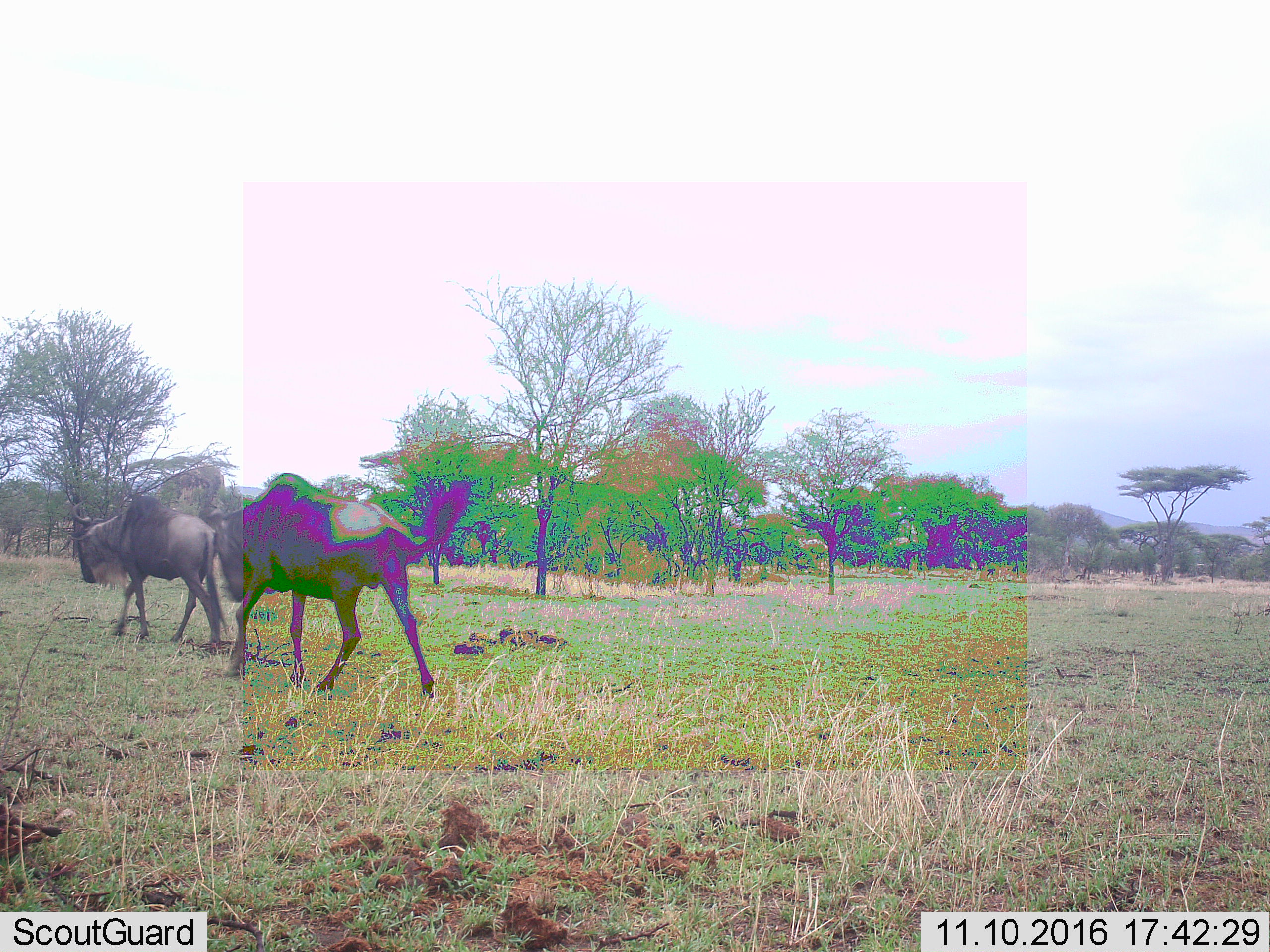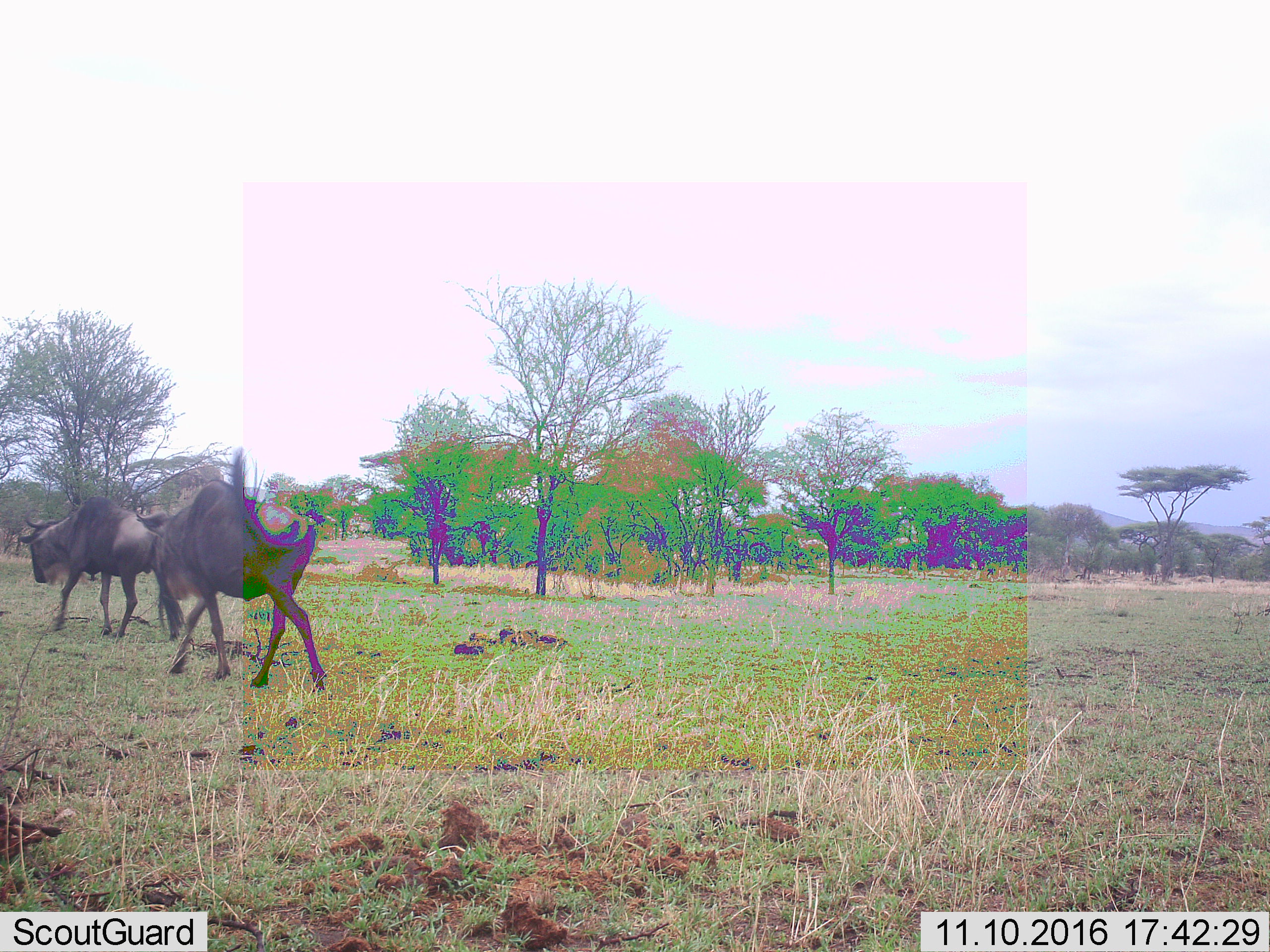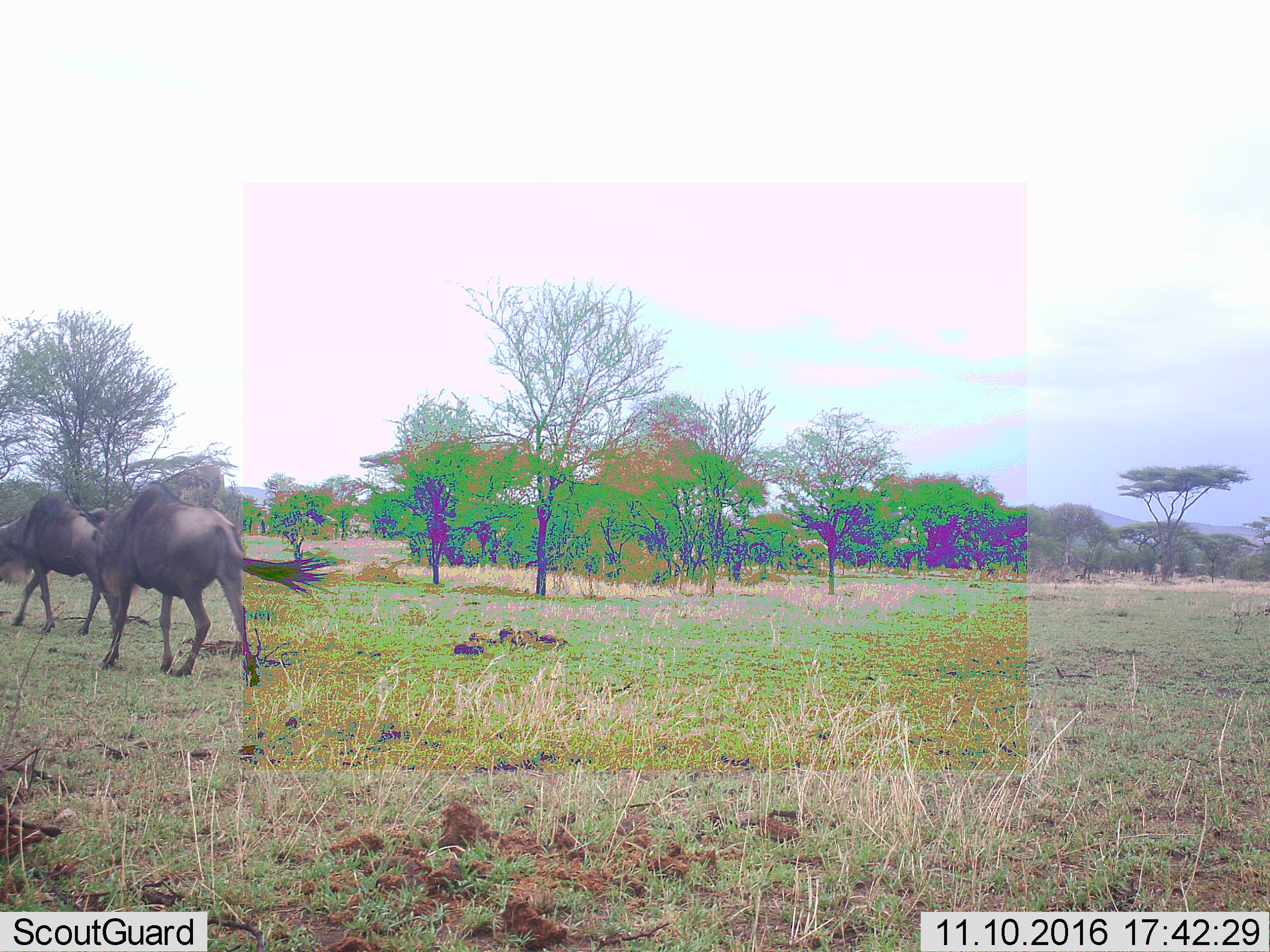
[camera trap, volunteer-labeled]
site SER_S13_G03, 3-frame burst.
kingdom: Animalia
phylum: Chordata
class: Mammalia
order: Artiodactyla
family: Bovidae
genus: Connochaetes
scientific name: Connochaetes taurinus taurinus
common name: blue wildebeest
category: wildebeestblue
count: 2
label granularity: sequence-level